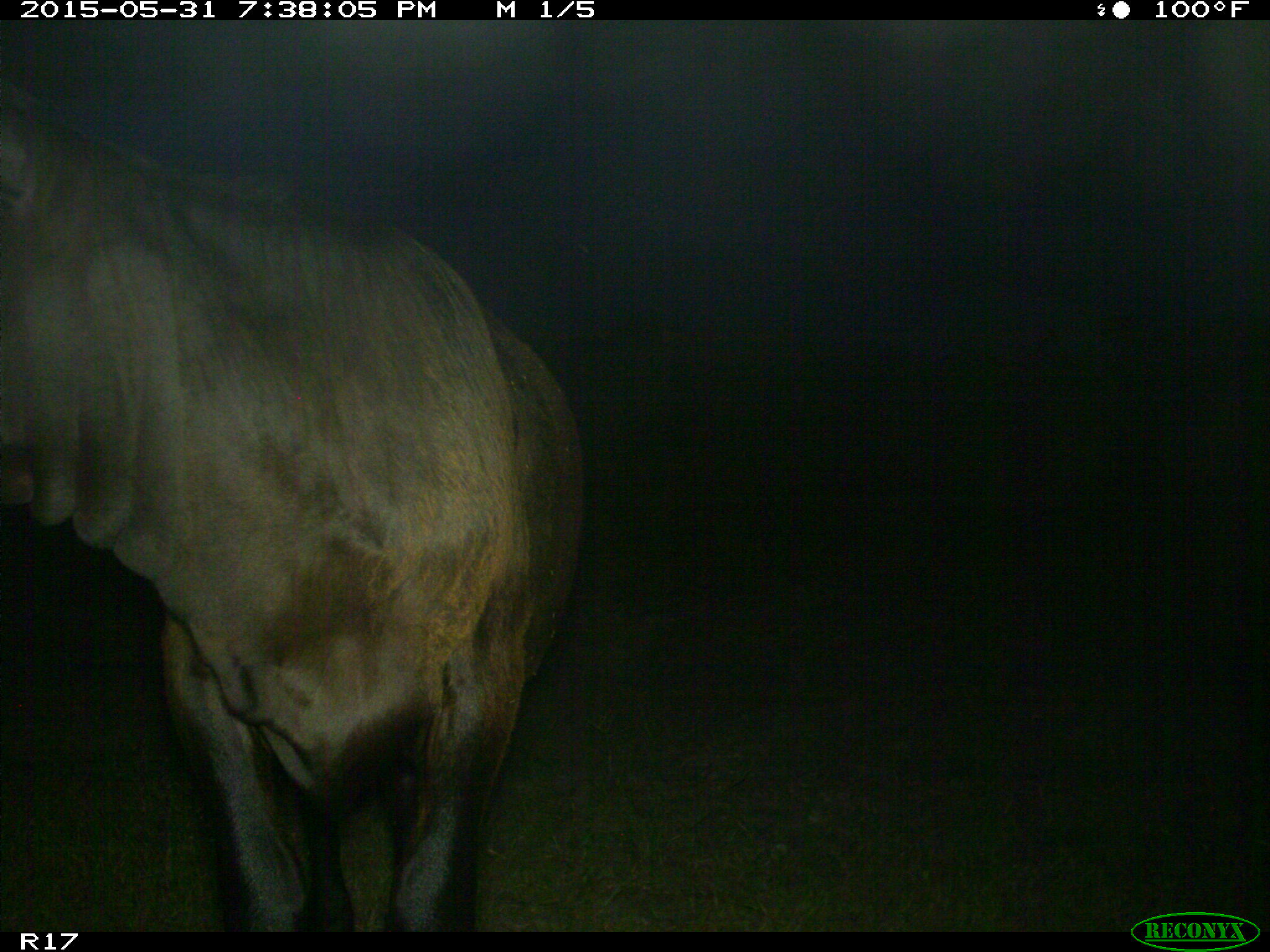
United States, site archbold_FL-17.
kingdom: Animalia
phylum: Chordata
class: Mammalia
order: Artiodactyla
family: Bovidae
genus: Bos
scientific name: Bos taurus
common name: domestic cow